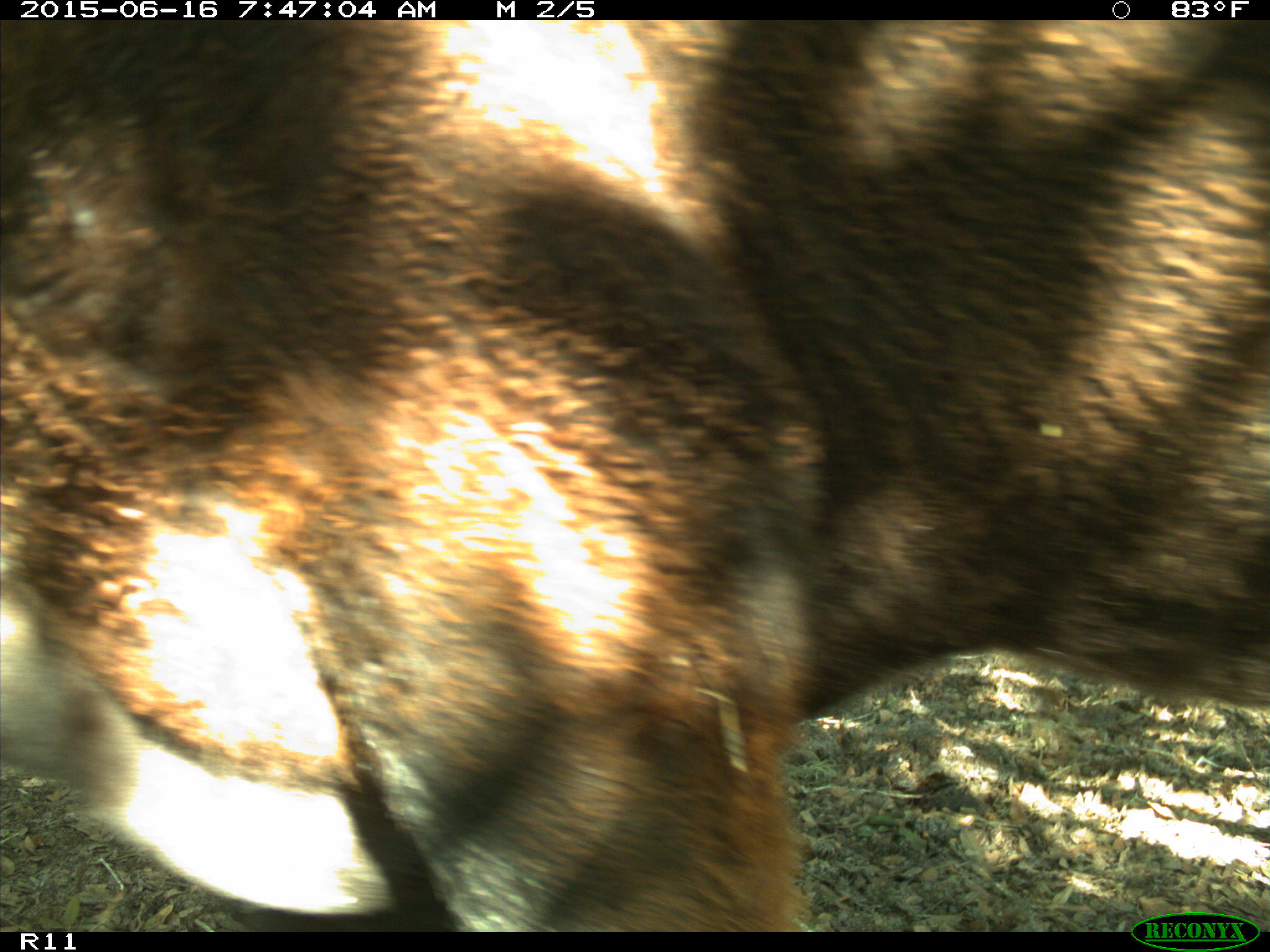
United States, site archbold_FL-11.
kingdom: Animalia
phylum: Chordata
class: Mammalia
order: Artiodactyla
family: Bovidae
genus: Bos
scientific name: Bos taurus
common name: domestic cow